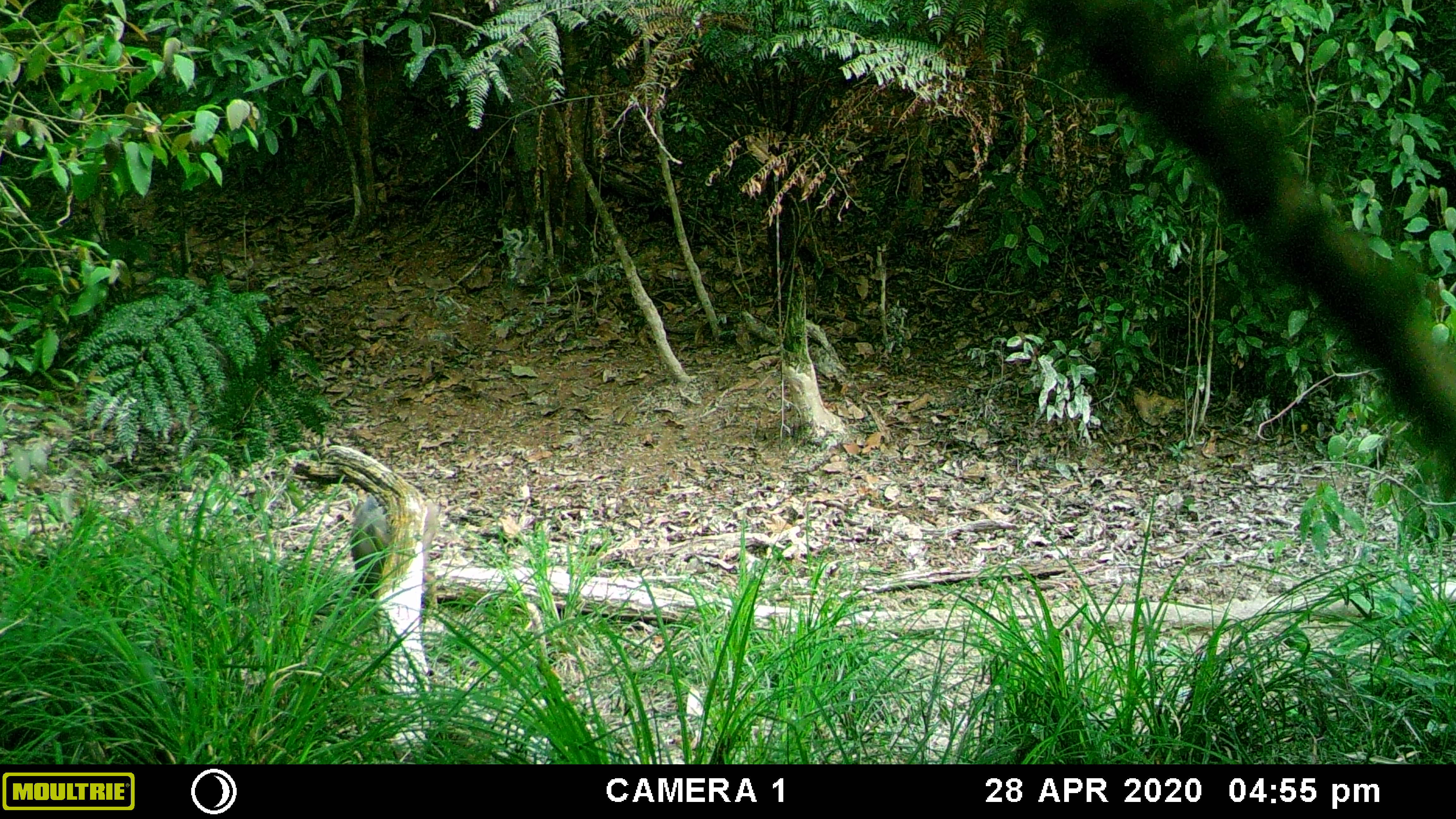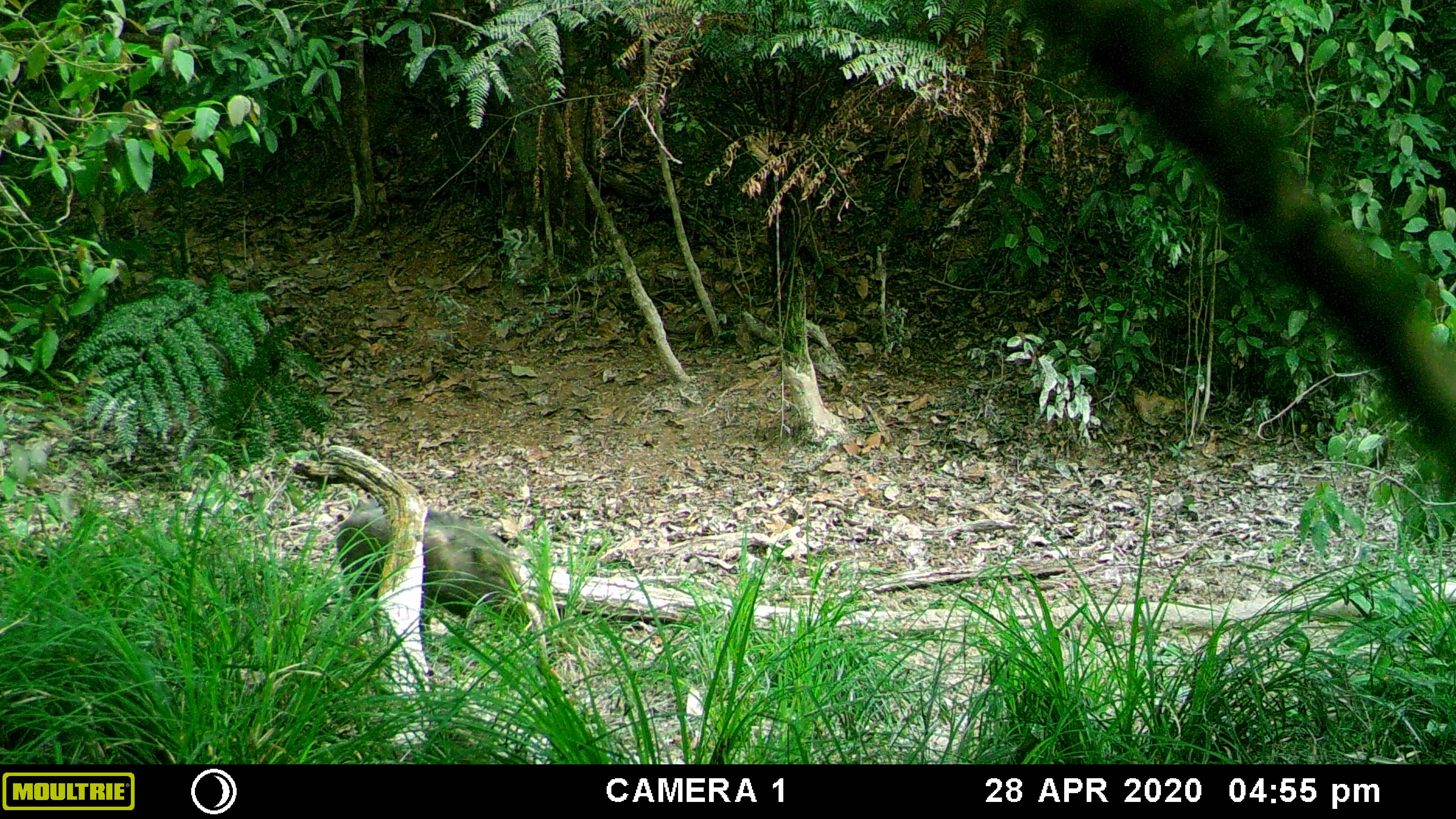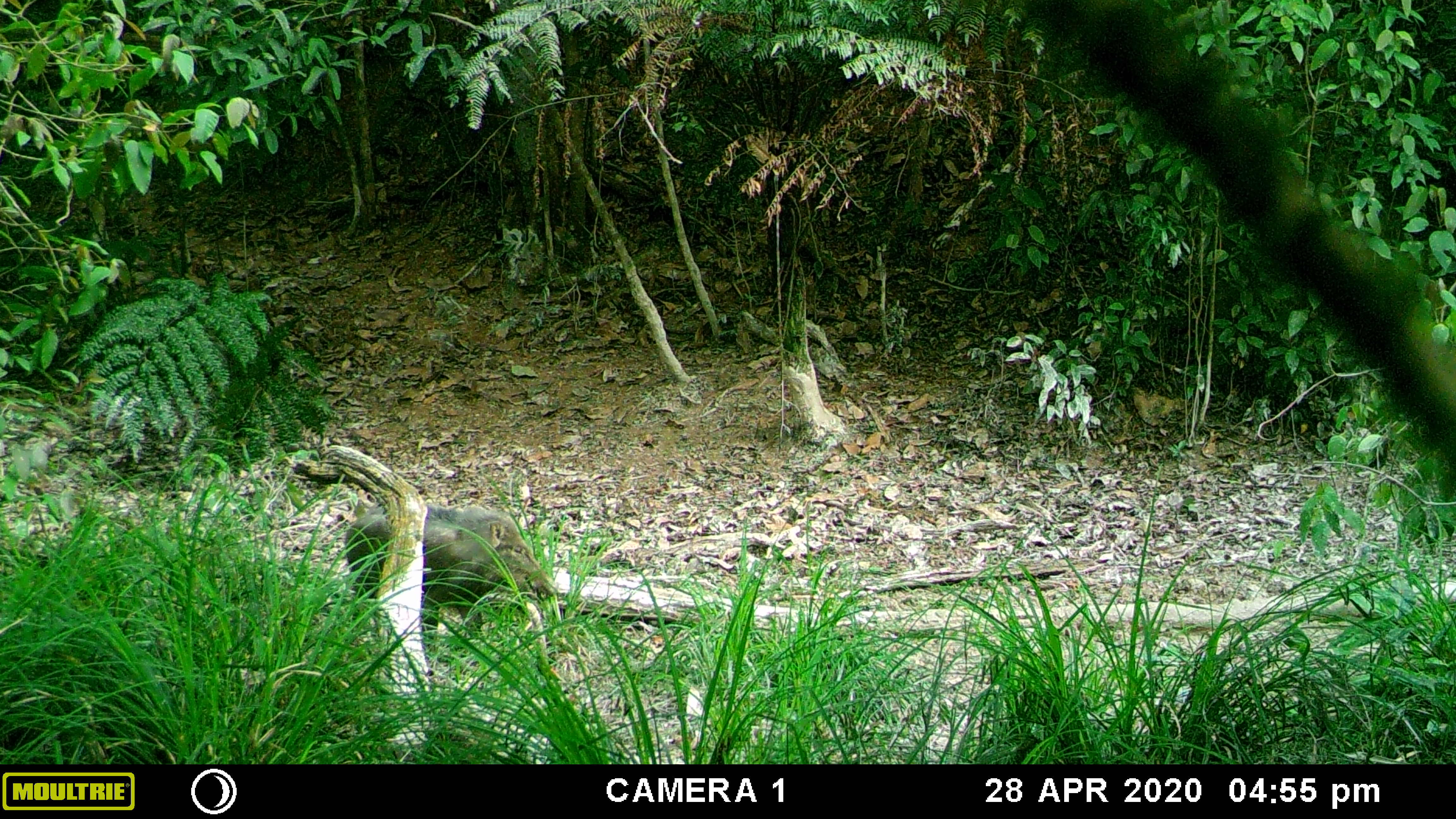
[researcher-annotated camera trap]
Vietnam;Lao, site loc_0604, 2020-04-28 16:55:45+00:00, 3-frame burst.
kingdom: Animalia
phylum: Chordata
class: Mammalia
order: Artiodactyla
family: Suidae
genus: Sus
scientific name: Sus scrofa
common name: eurasian wild pig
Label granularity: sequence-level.